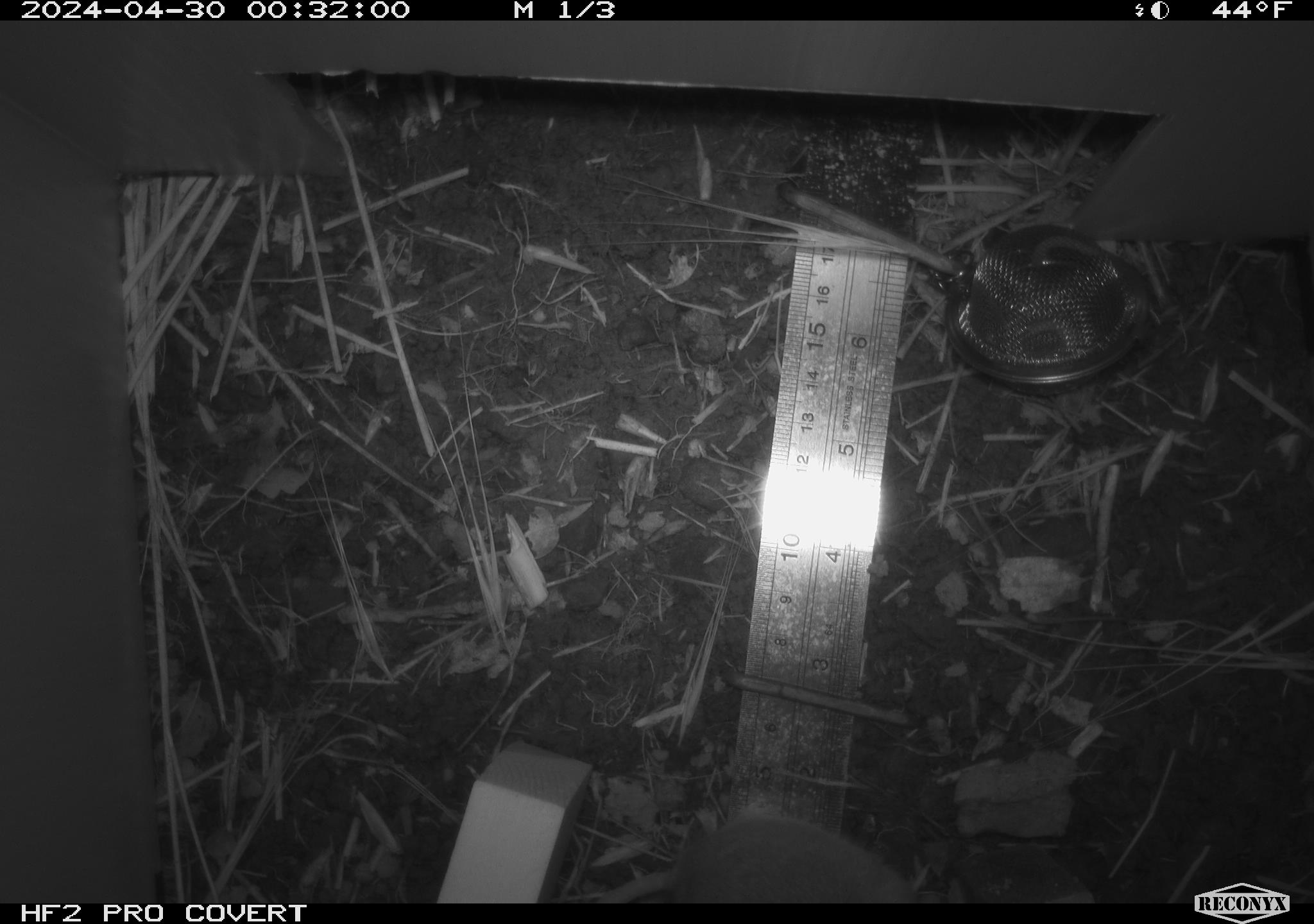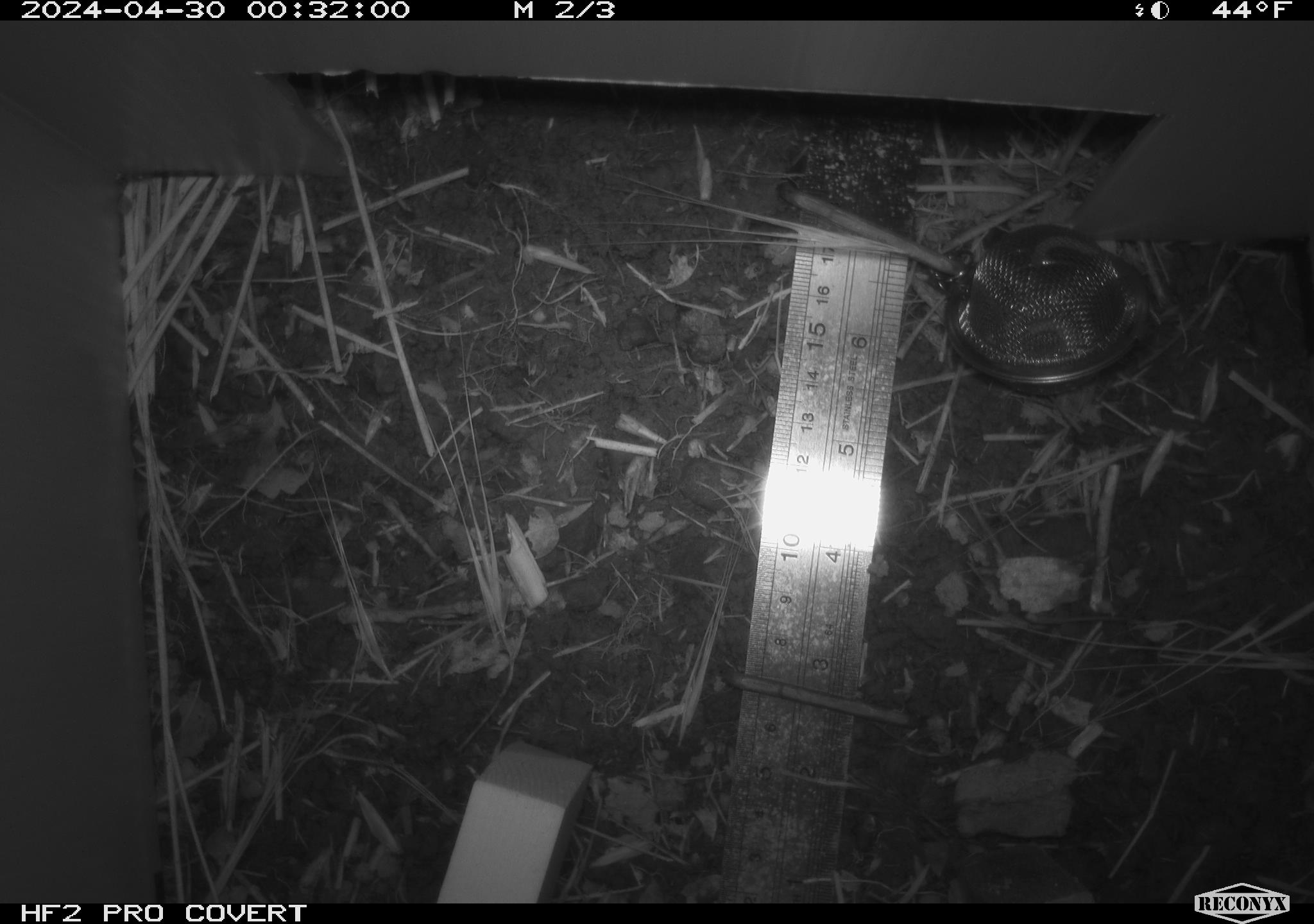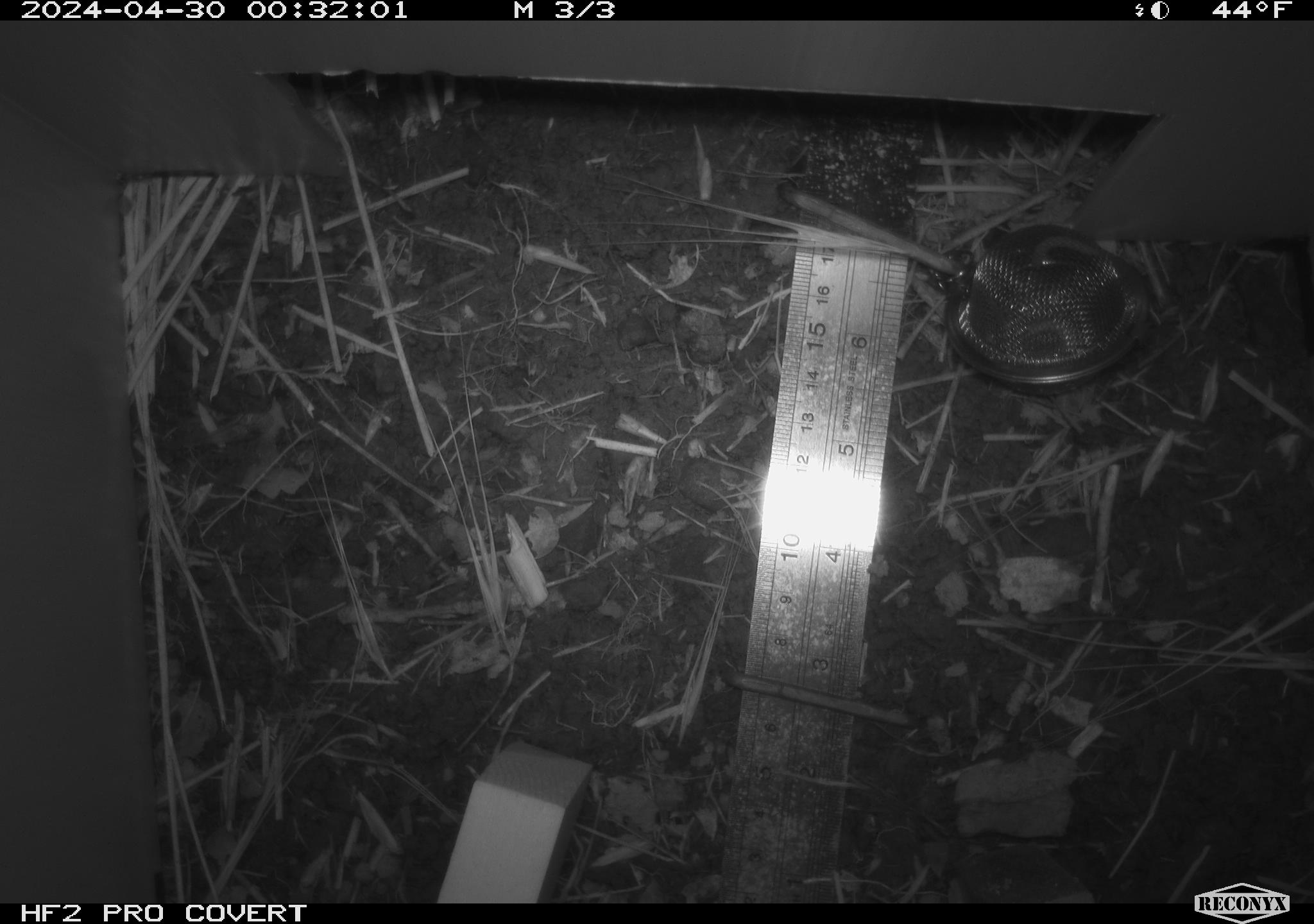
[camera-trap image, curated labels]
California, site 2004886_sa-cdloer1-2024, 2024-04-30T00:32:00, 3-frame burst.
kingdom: Animalia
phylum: Chordata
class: Mammalia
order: Rodentia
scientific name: Rodentia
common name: mouse species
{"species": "mouse species (Rodentia)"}